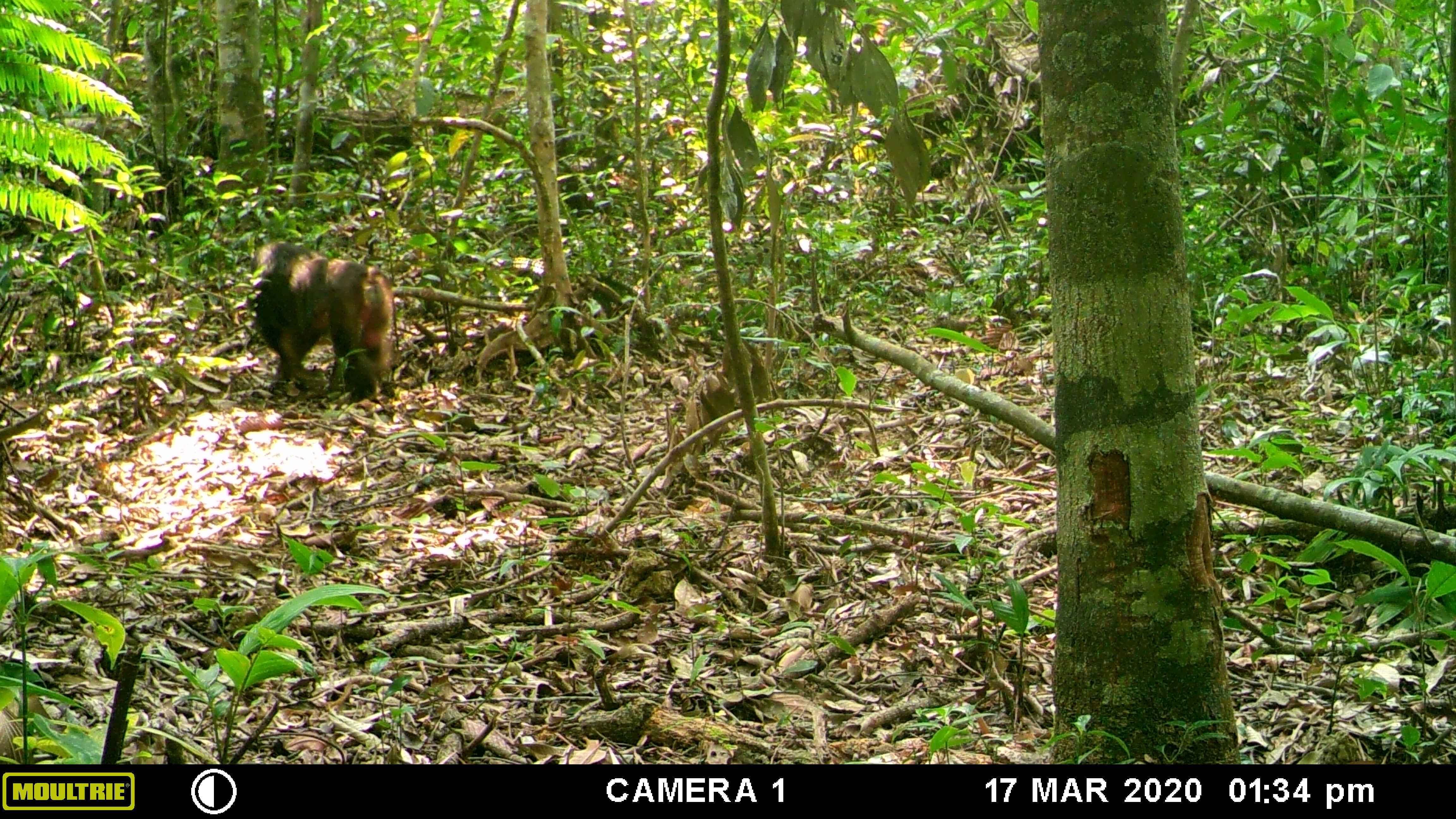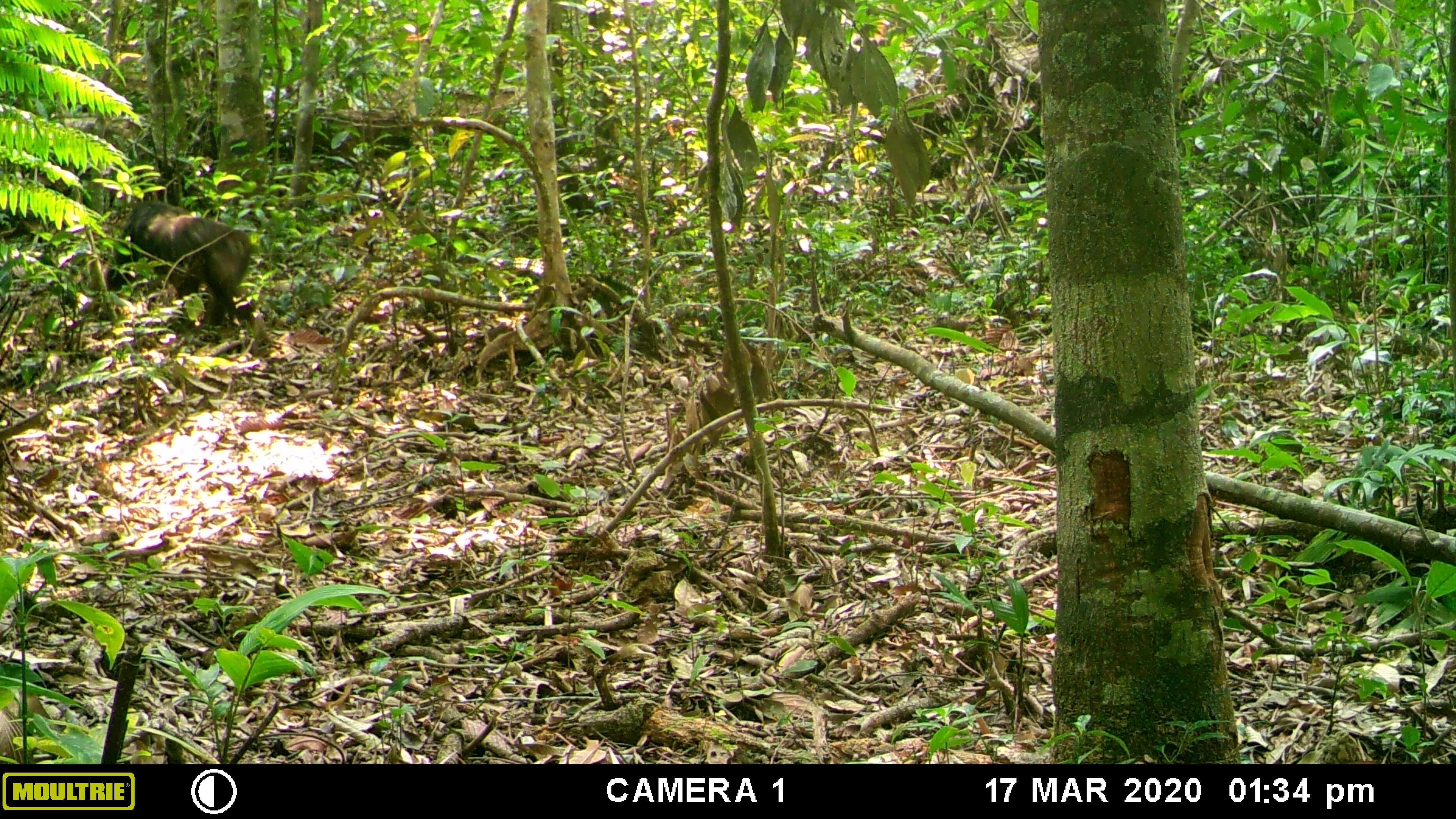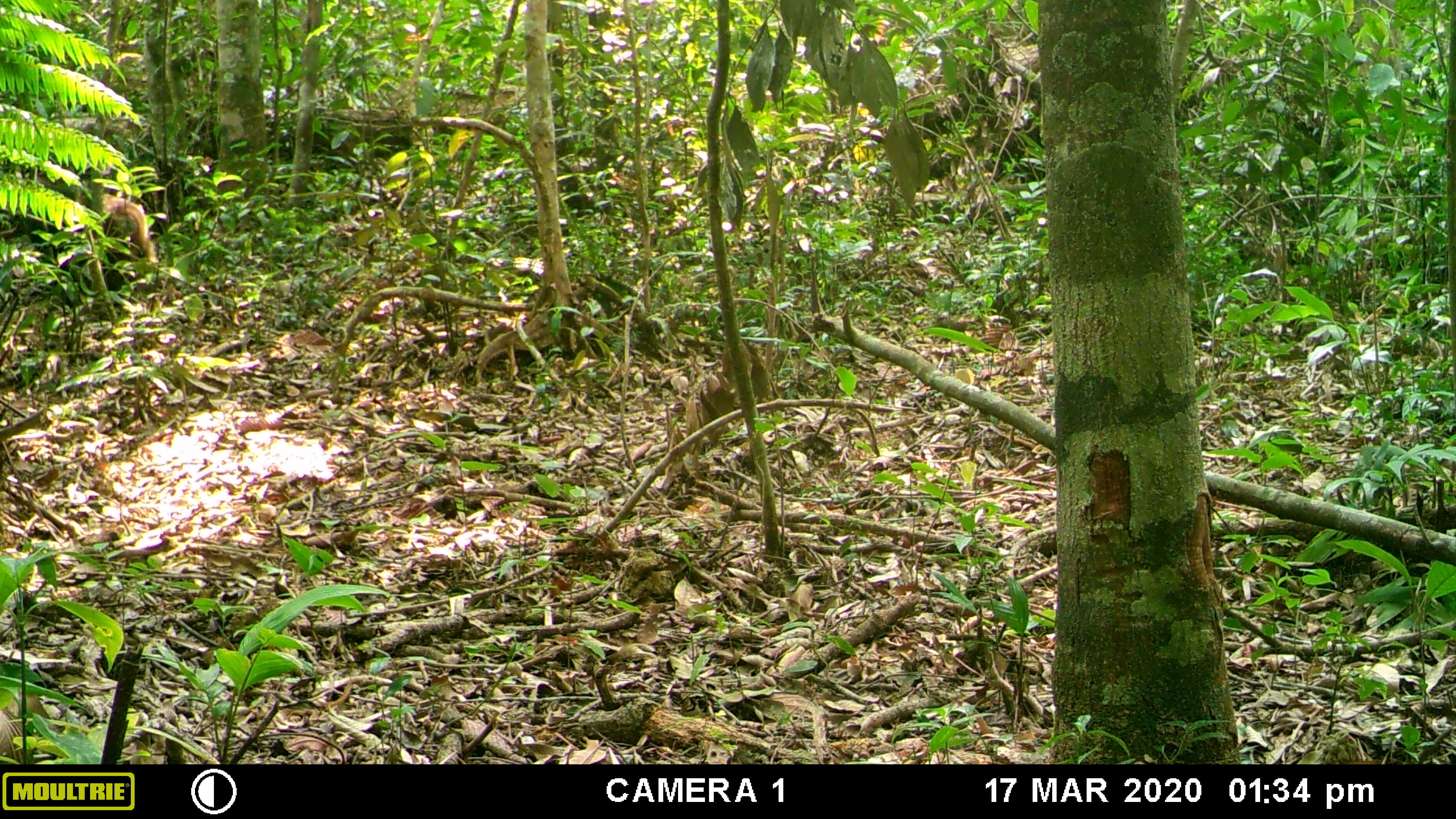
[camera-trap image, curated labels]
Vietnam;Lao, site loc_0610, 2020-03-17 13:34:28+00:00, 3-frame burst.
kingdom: Animalia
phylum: Chordata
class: Mammalia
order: Primates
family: Cercopithecidae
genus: Macaca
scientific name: Macaca arctoides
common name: stump-tailed macaque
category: stump tailed macaque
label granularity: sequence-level